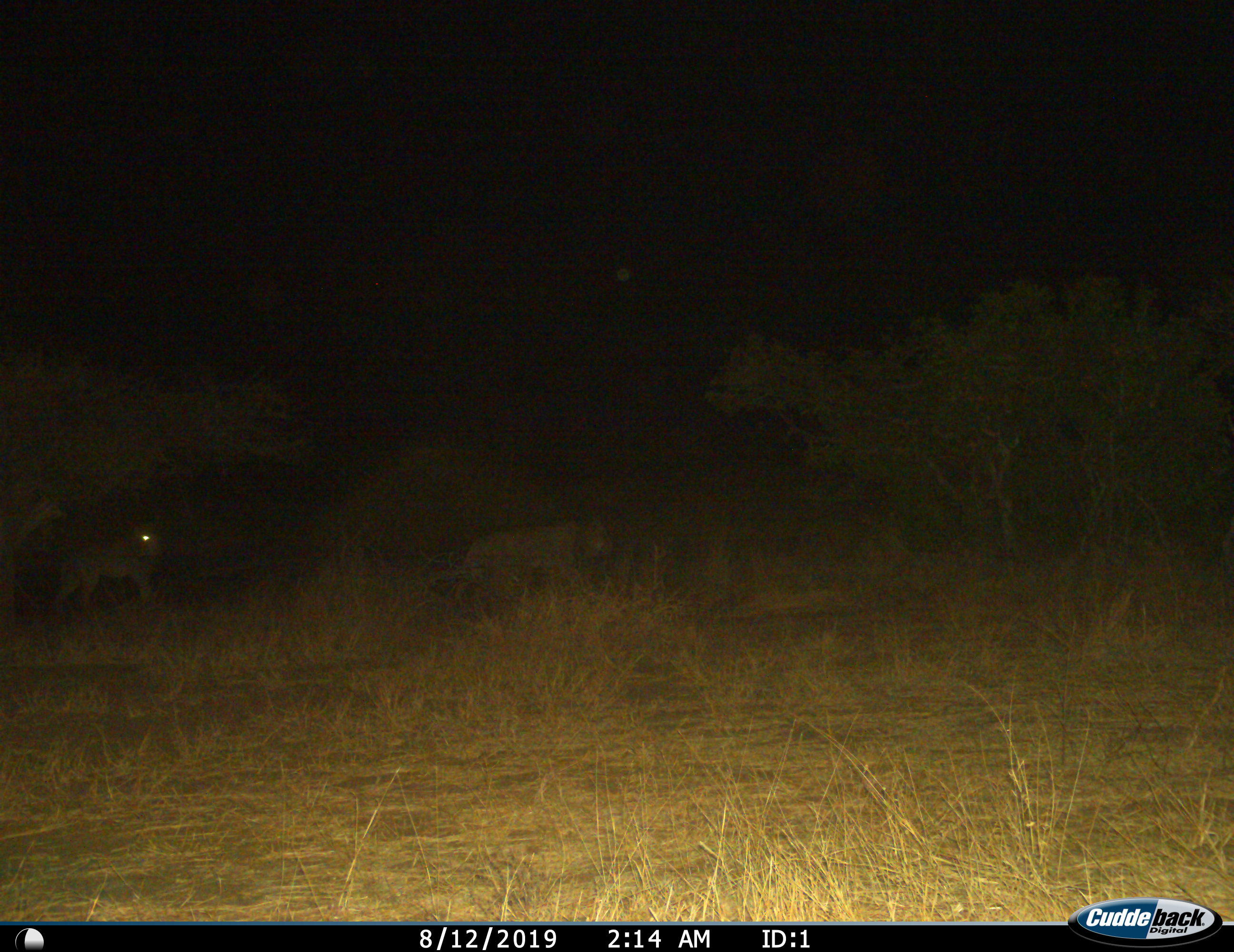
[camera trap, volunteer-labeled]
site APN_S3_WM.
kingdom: Animalia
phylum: Chordata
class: Mammalia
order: Carnivora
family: Felidae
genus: Panthera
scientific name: Panthera leo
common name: lion male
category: lionmale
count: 1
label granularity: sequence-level